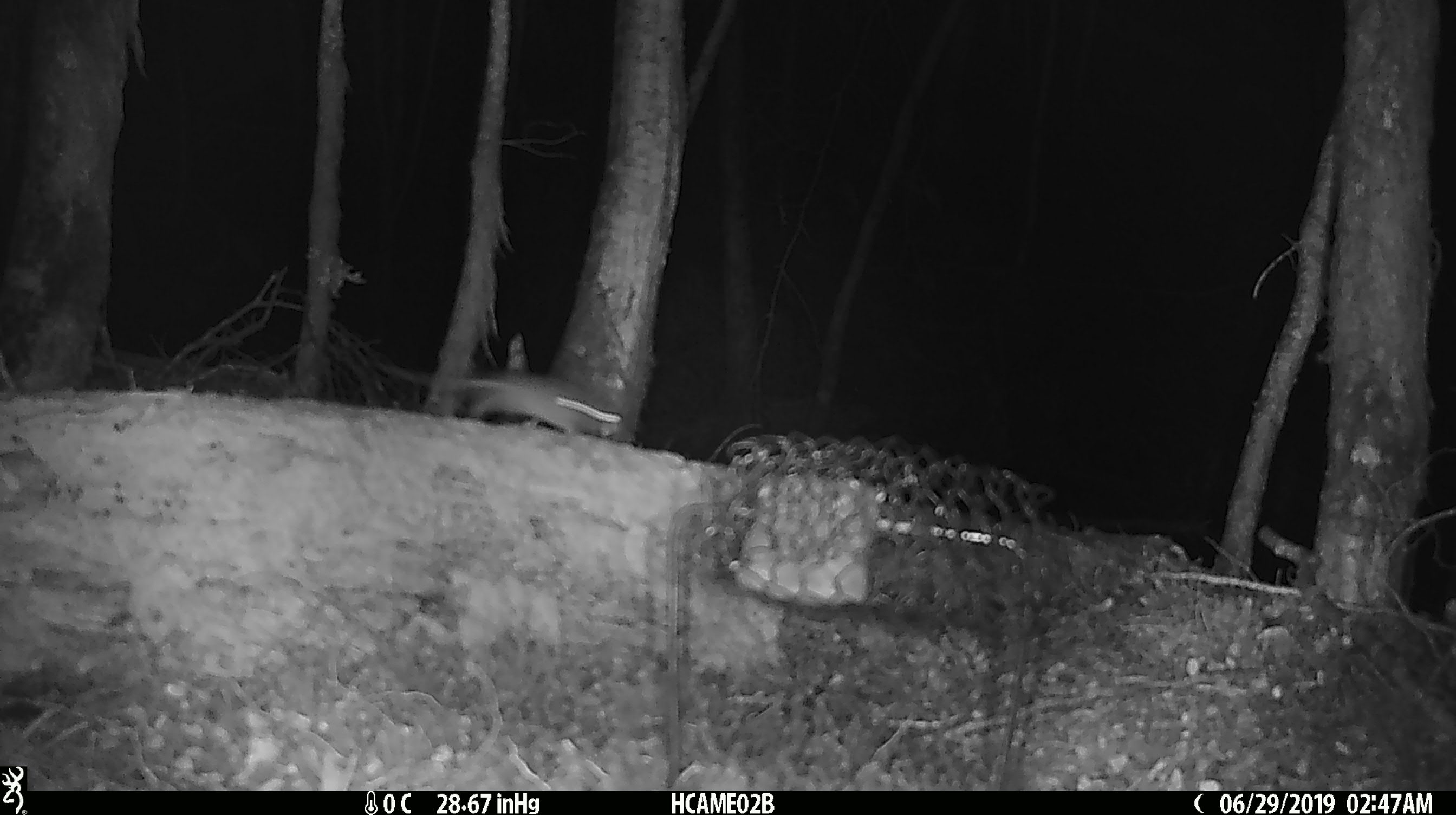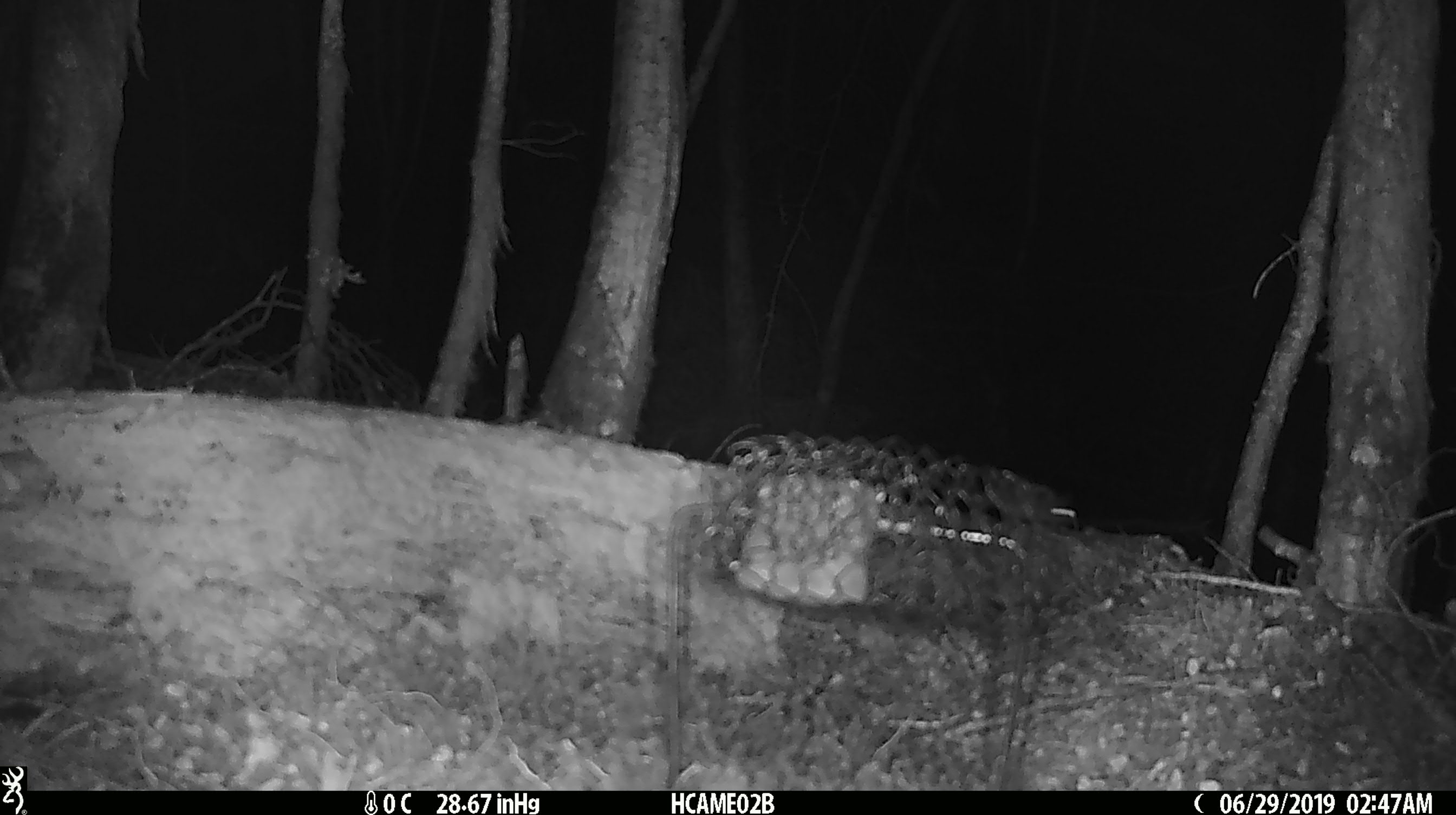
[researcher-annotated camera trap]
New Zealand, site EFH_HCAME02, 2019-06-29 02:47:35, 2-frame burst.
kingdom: Animalia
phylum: Chordata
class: Mammalia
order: Rodentia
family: Muridae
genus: Mus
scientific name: Mus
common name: mouse